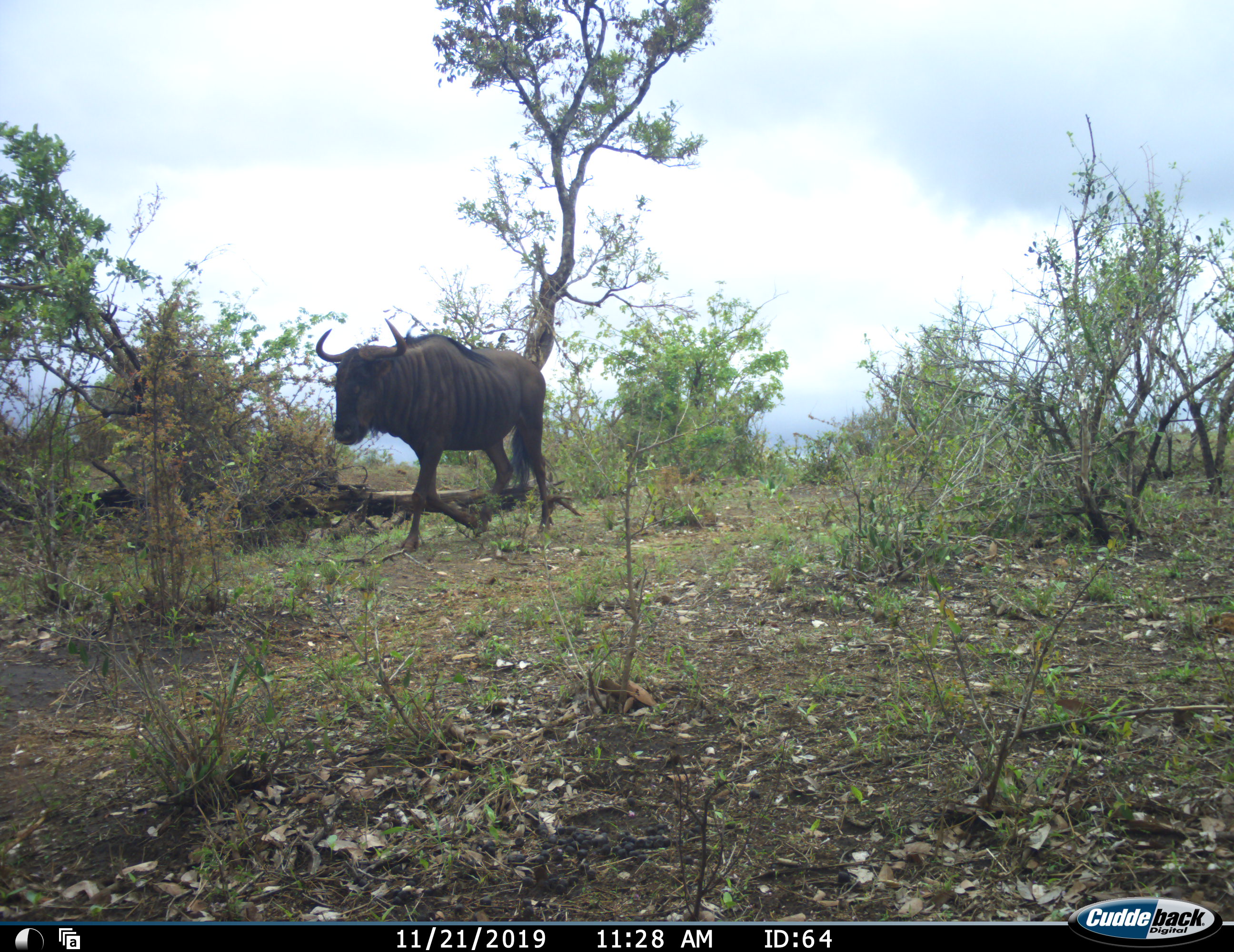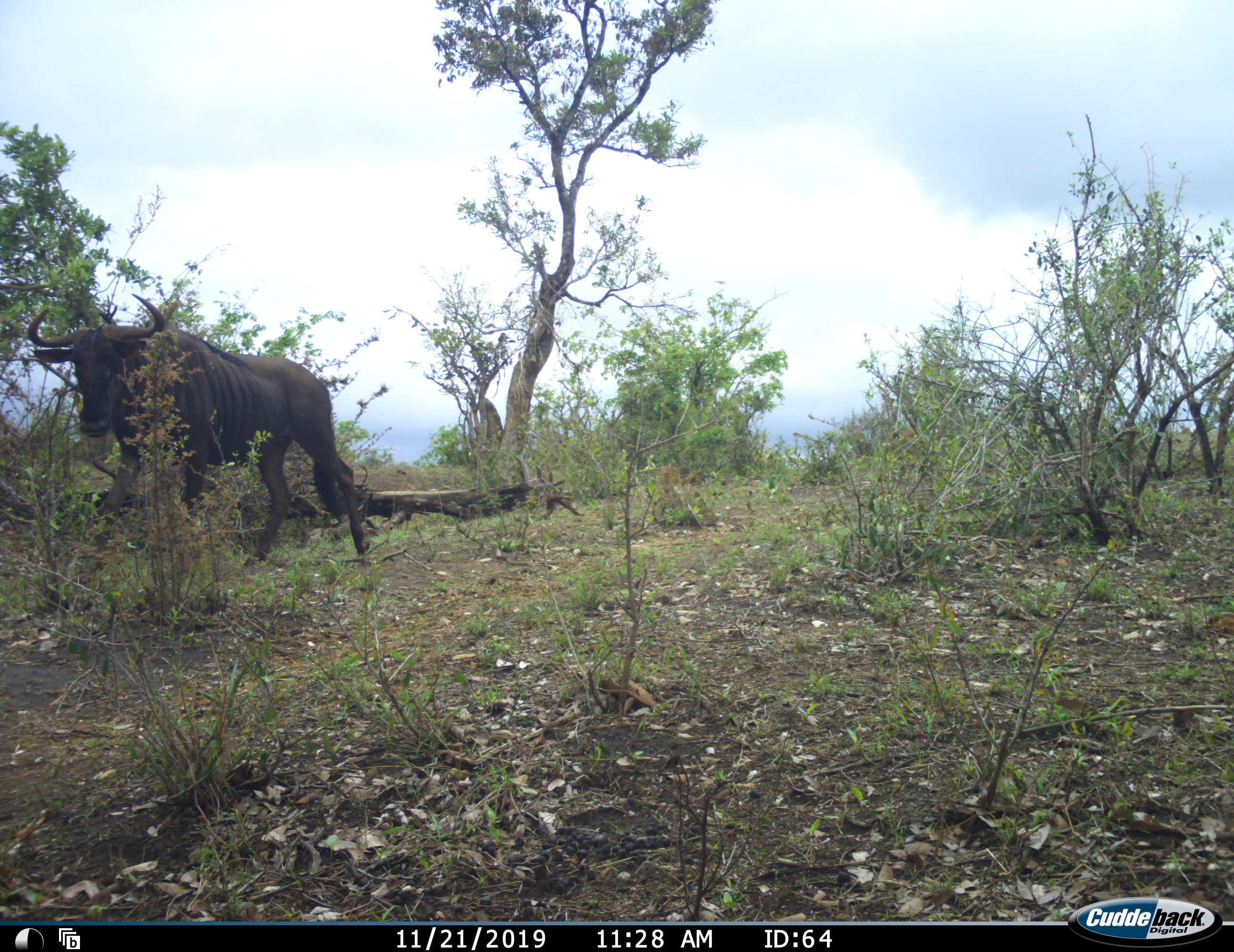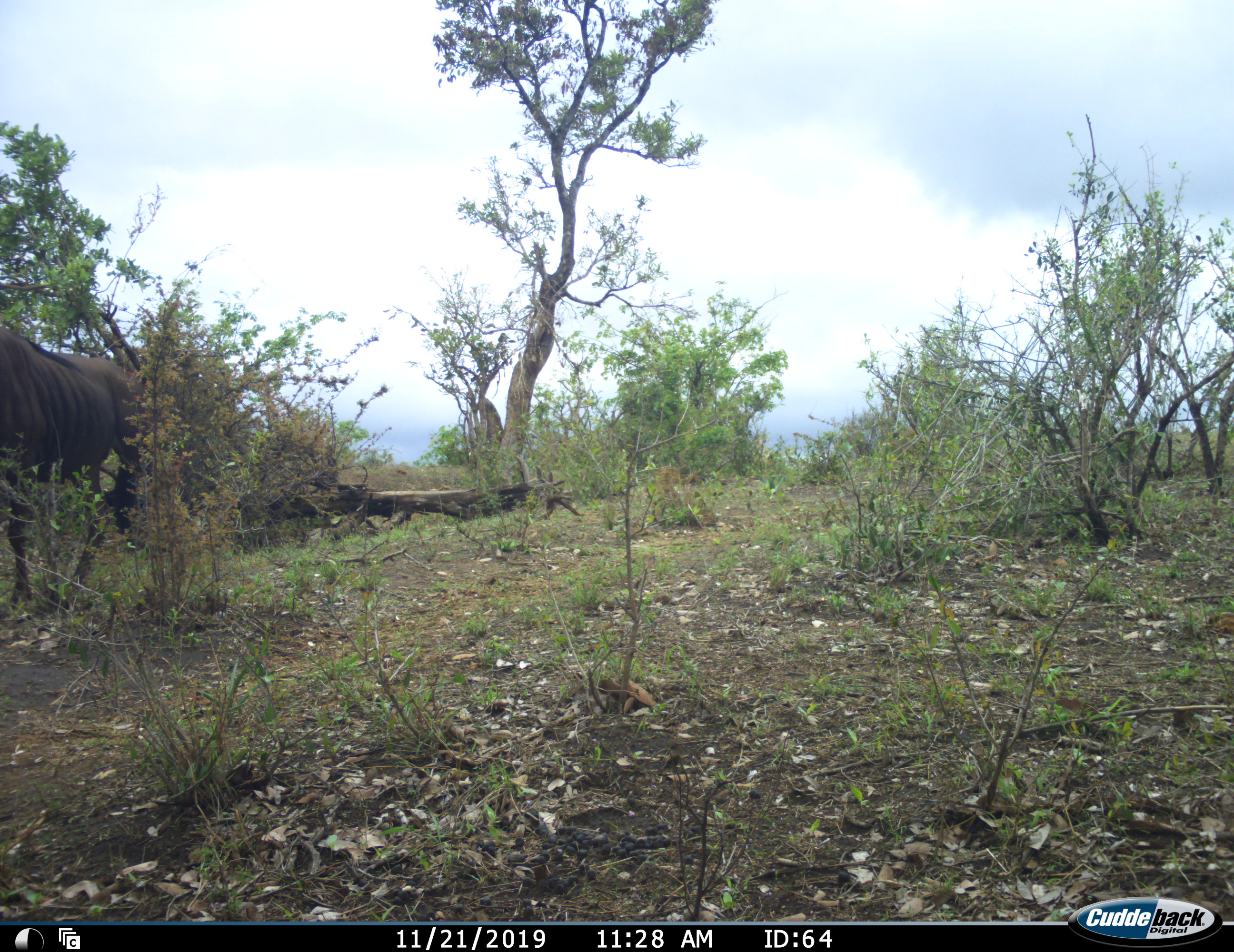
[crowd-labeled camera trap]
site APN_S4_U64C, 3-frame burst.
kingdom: Animalia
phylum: Chordata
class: Mammalia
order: Artiodactyla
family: Bovidae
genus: Connochaetes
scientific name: Connochaetes taurinus taurinus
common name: blue wildebeest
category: wildebeestblue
Wildebeestblue (blue wildebeest) (Connochaetes taurinus taurinus), count 1. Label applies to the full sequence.